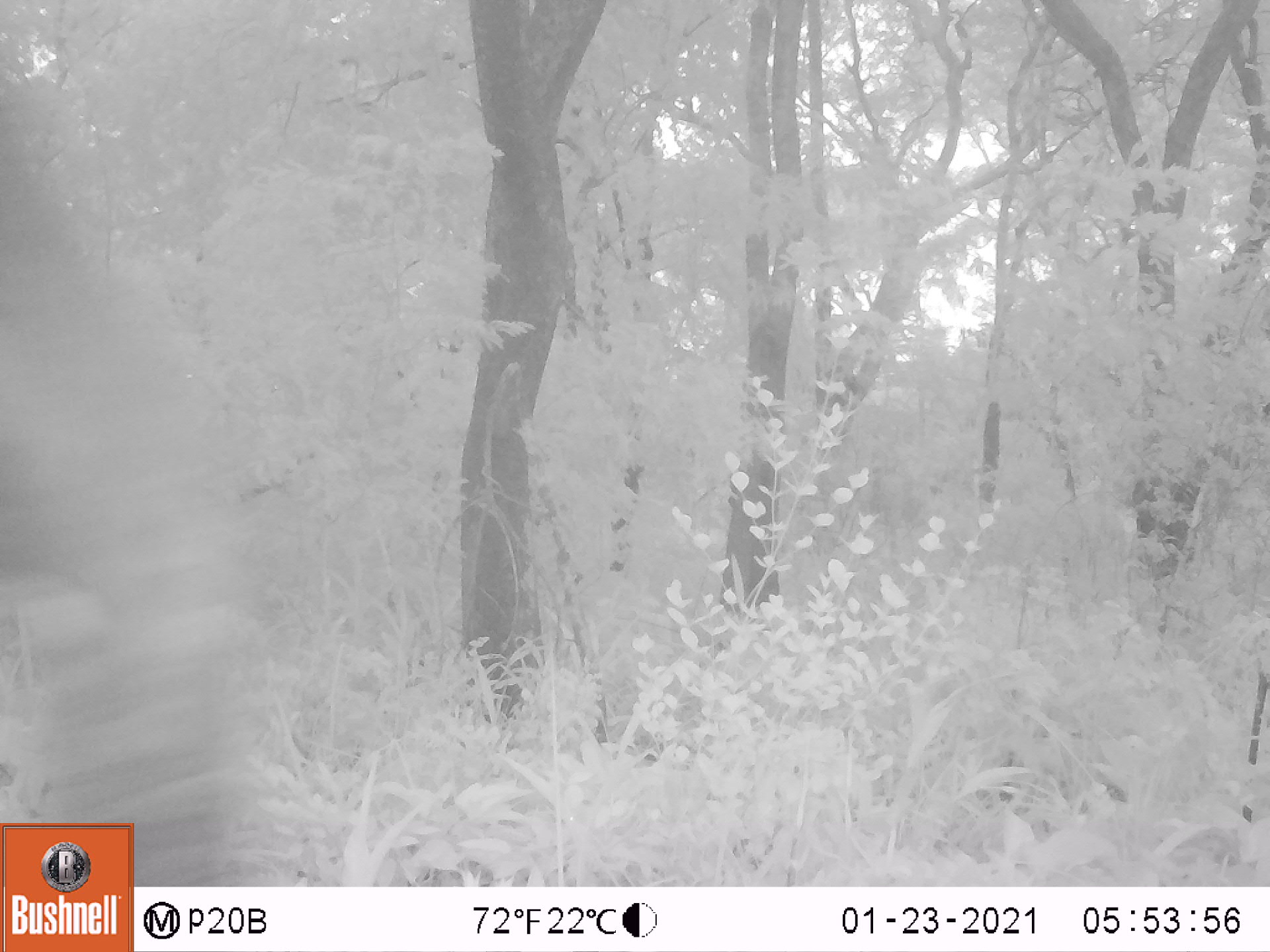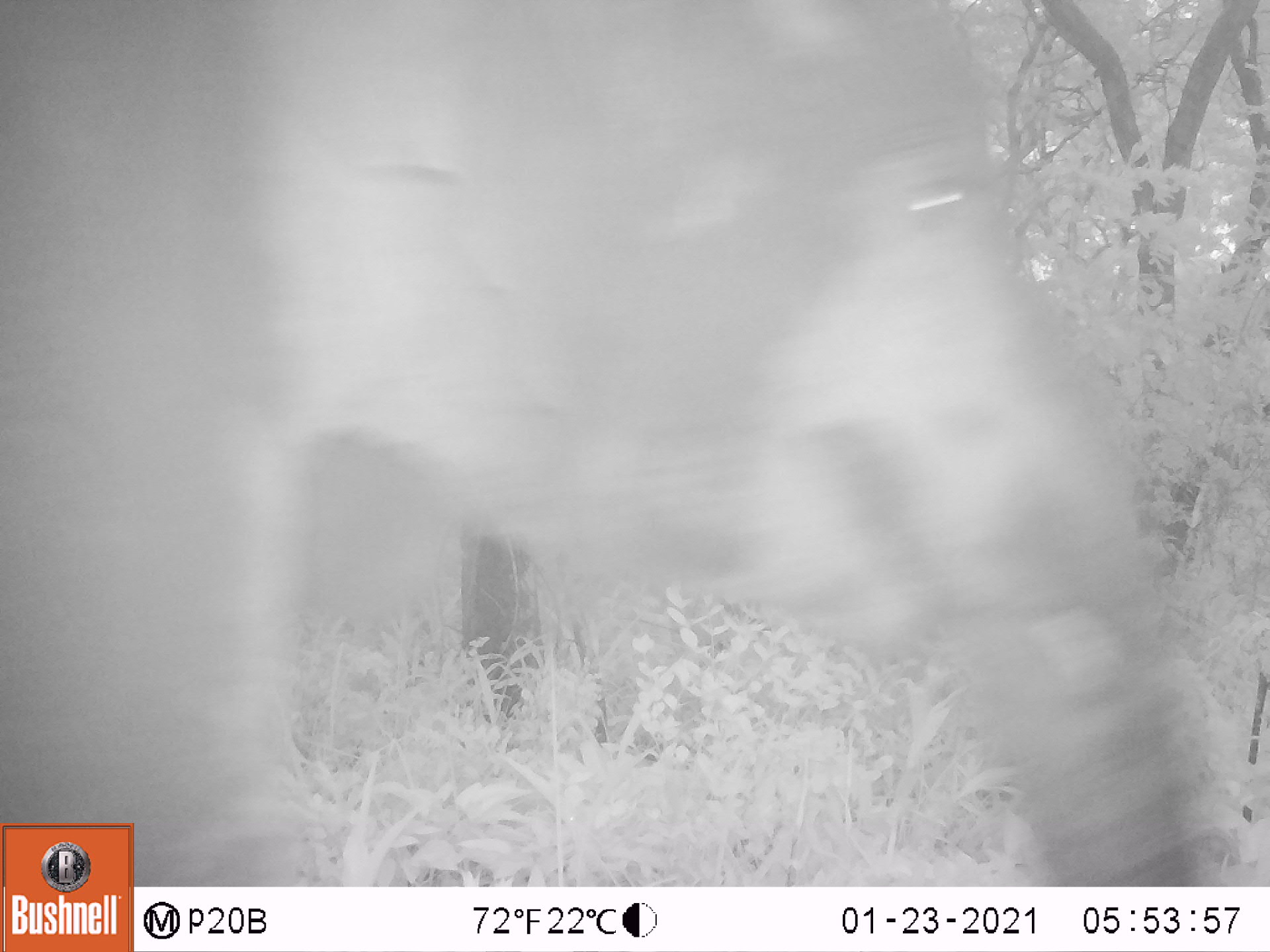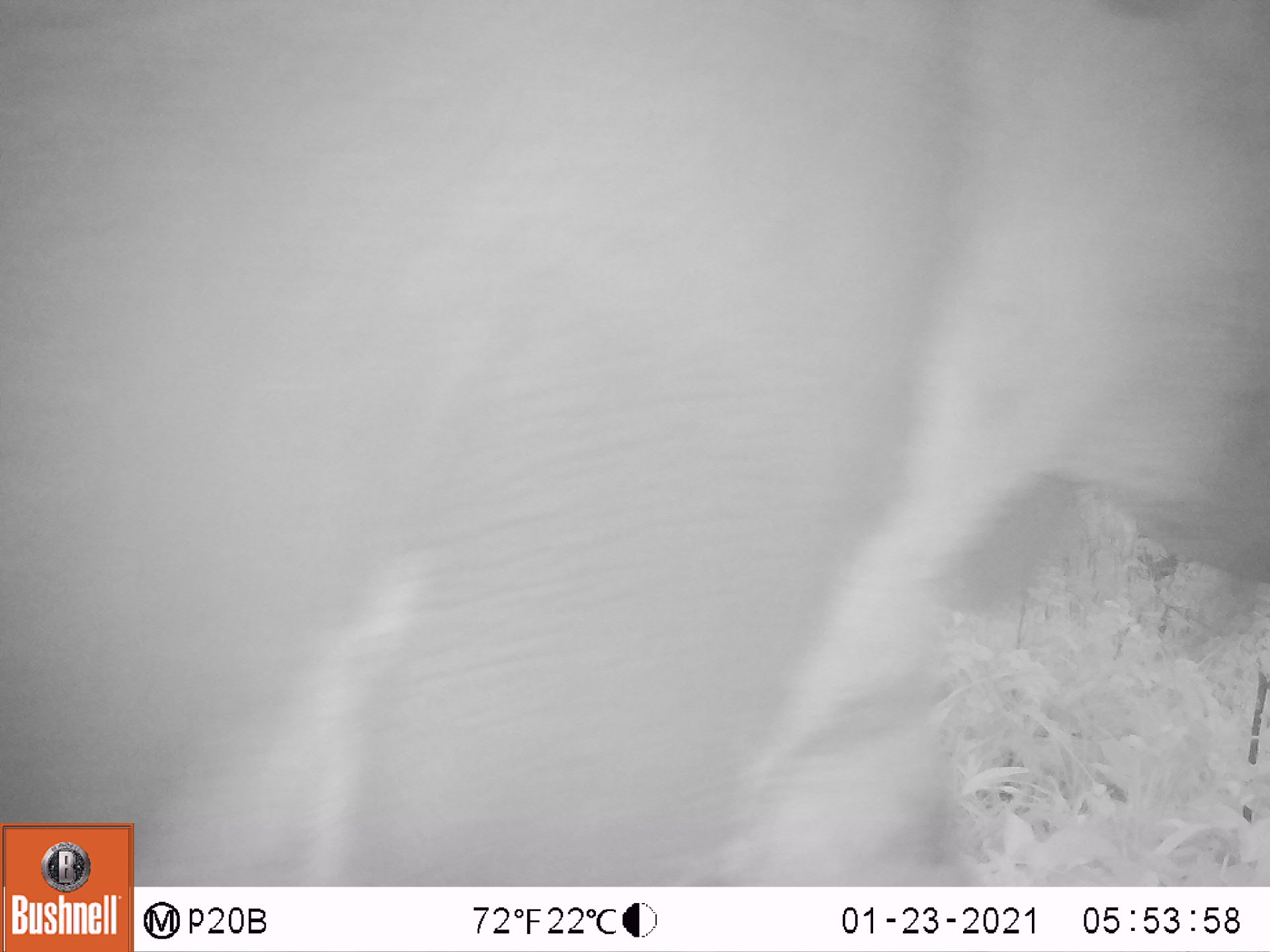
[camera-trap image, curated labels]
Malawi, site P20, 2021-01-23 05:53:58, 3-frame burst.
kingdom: Animalia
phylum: Chordata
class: Mammalia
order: Proboscidea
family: Elephantidae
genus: Loxodonta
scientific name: Loxodonta africana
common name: african savanna elephant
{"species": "african savanna elephant (Loxodonta africana)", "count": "1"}